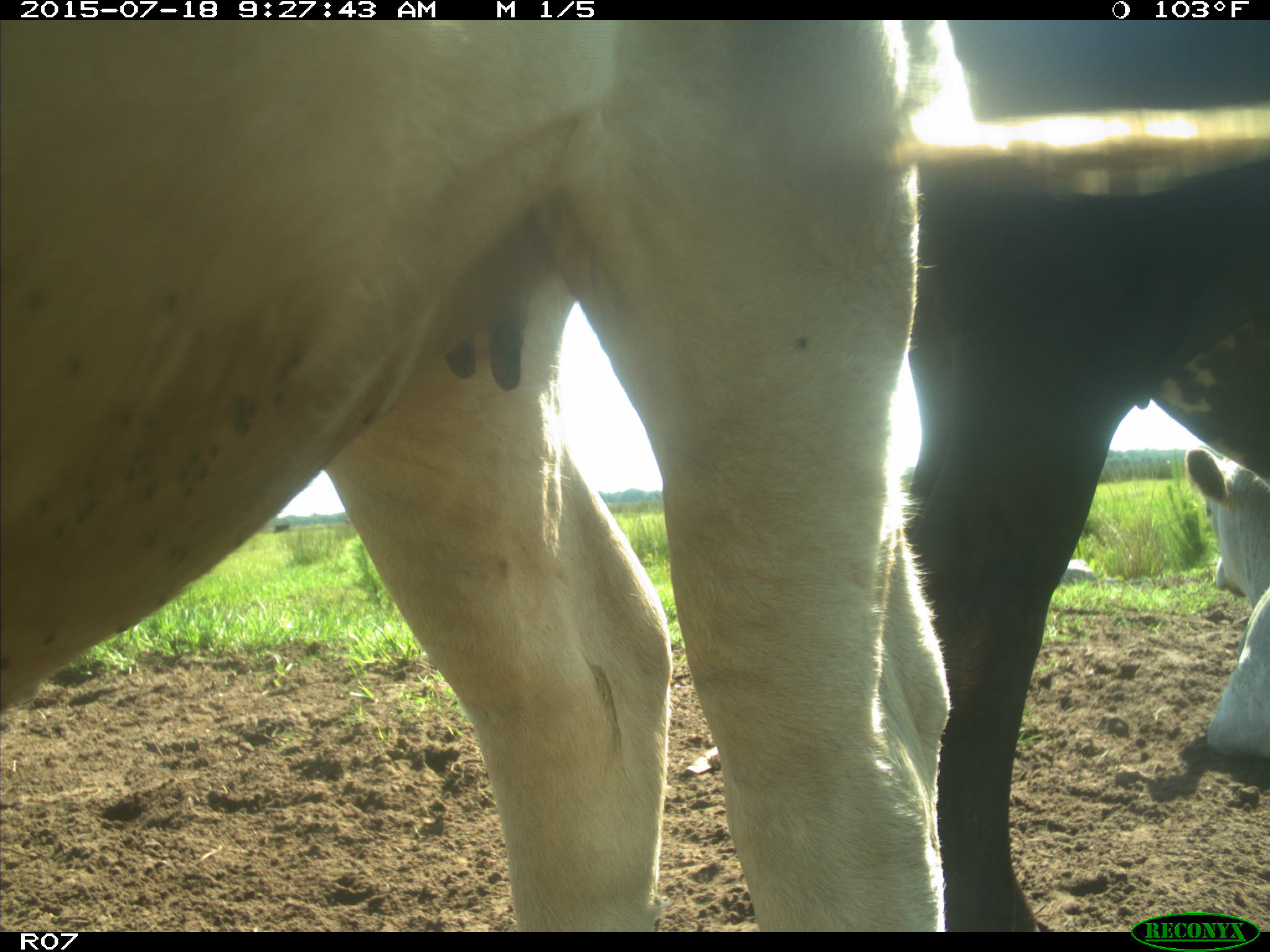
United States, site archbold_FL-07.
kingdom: Animalia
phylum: Chordata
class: Mammalia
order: Artiodactyla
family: Bovidae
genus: Bos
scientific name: Bos taurus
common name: domestic cow